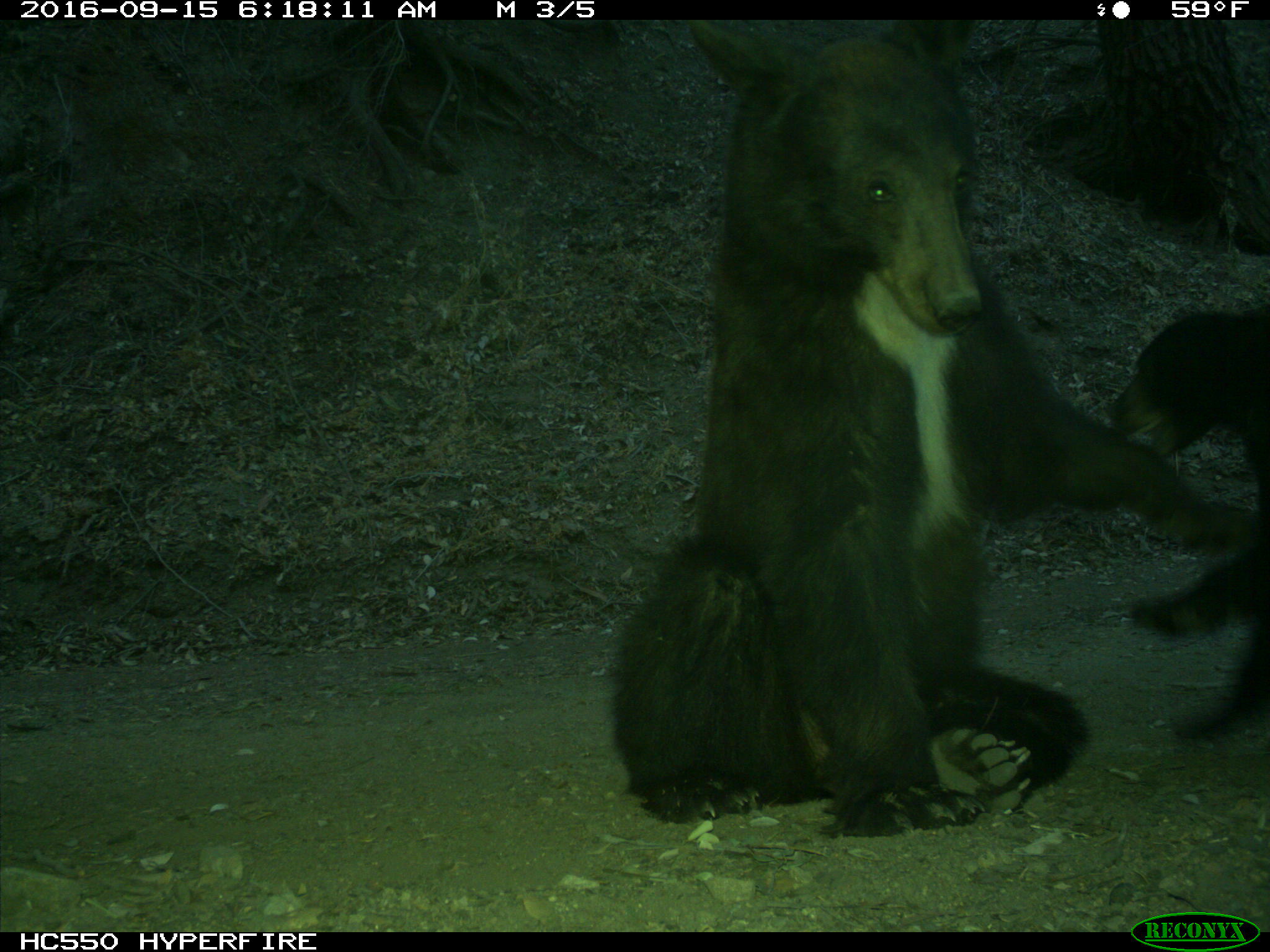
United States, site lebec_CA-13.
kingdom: Animalia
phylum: Chordata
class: Mammalia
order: Carnivora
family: Ursidae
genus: Ursus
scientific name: Ursus americanus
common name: american black bear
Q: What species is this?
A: Ursus americanus (american black bear).